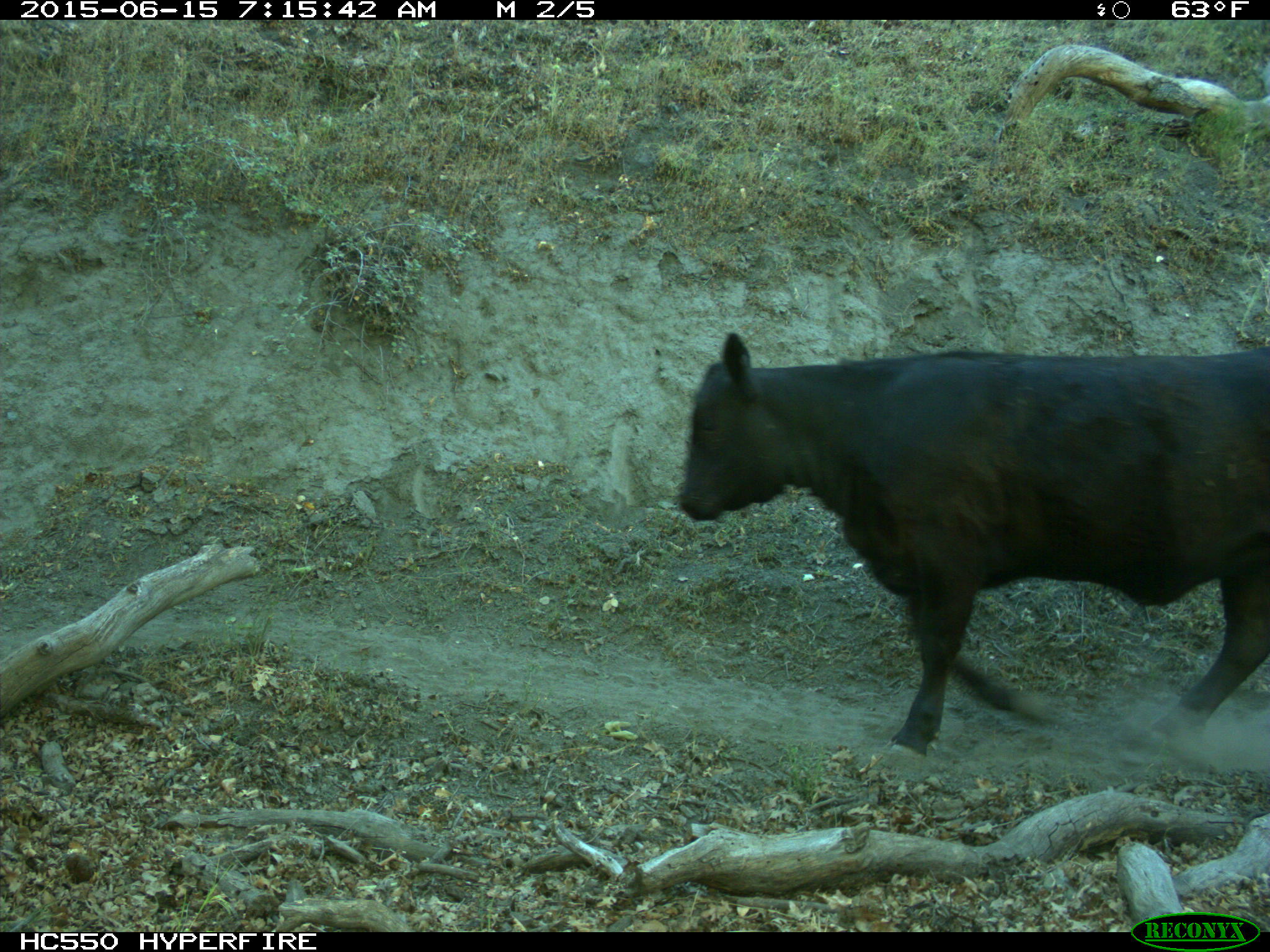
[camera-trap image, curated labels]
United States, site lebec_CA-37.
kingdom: Animalia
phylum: Chordata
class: Mammalia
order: Artiodactyla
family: Bovidae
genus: Bos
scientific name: Bos taurus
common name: domestic cow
Bos taurus (domestic cow).